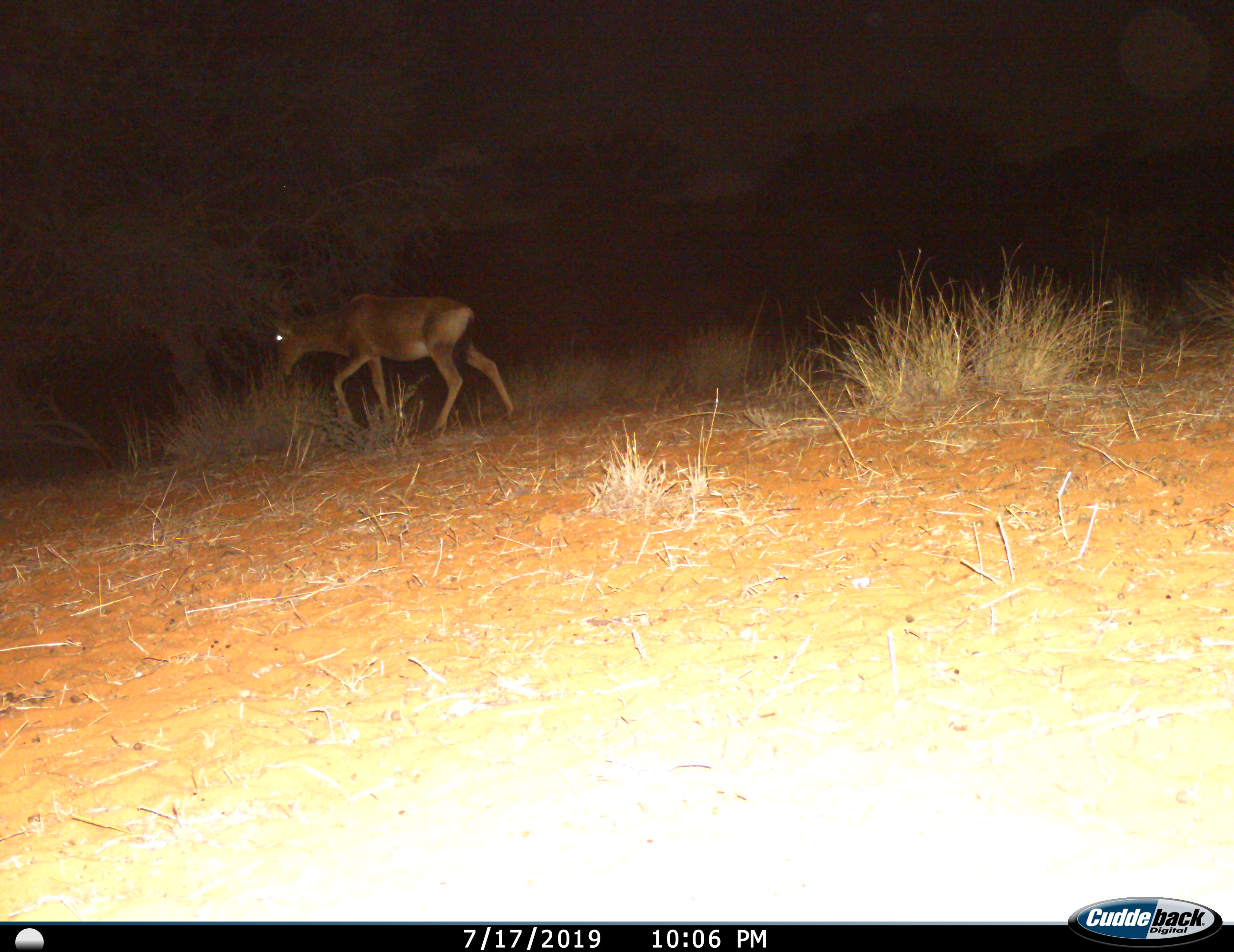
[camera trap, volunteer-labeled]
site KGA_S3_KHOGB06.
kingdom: Animalia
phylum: Chordata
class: Mammalia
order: Artiodactyla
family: Bovidae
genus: Alcelaphus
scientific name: Alcelaphus buselaphus caama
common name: red hartebeest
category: hartebeestred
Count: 1.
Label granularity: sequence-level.